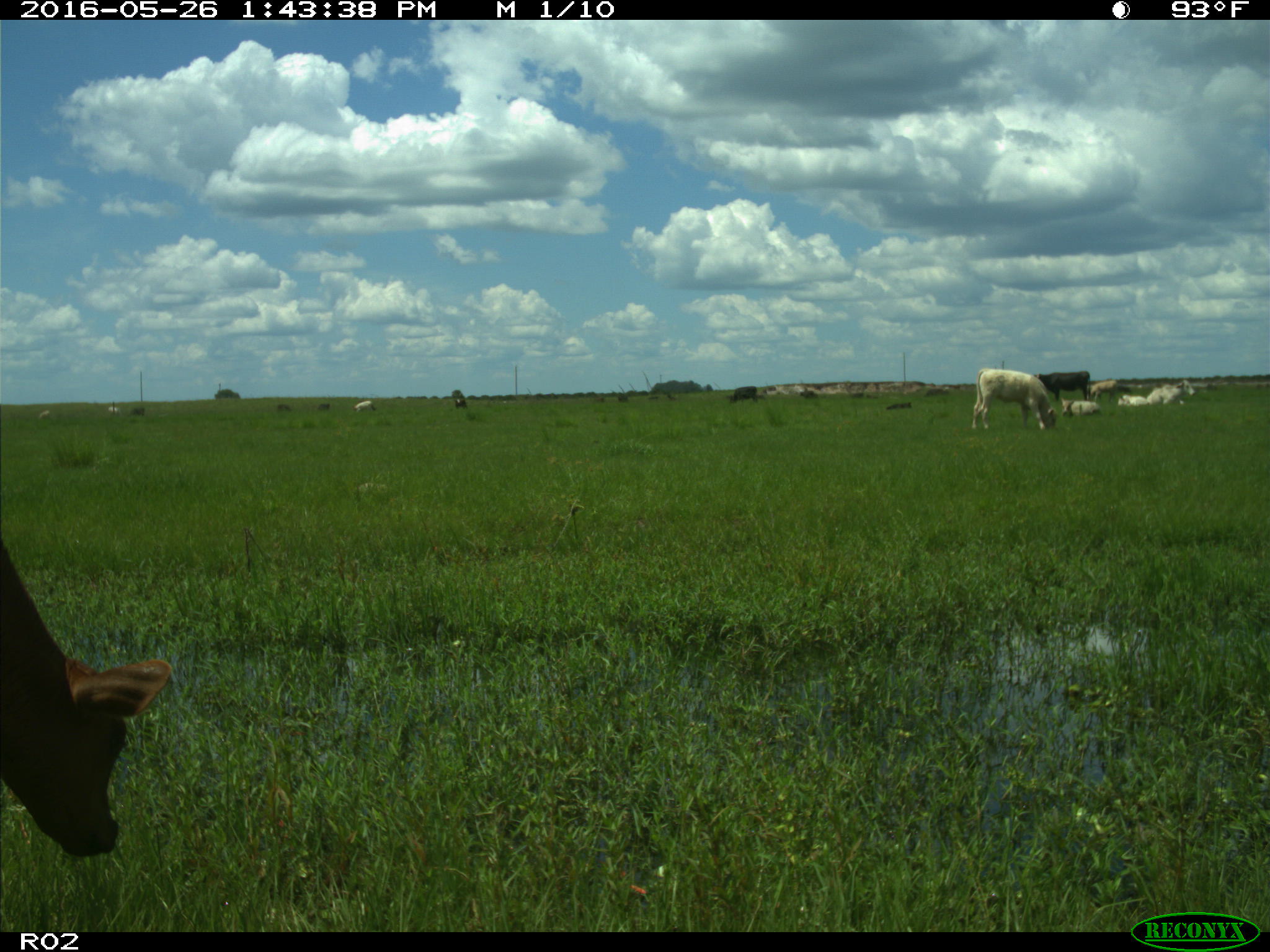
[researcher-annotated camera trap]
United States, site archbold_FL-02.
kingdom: Animalia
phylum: Chordata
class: Mammalia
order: Artiodactyla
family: Bovidae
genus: Bos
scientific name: Bos taurus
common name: domestic cow